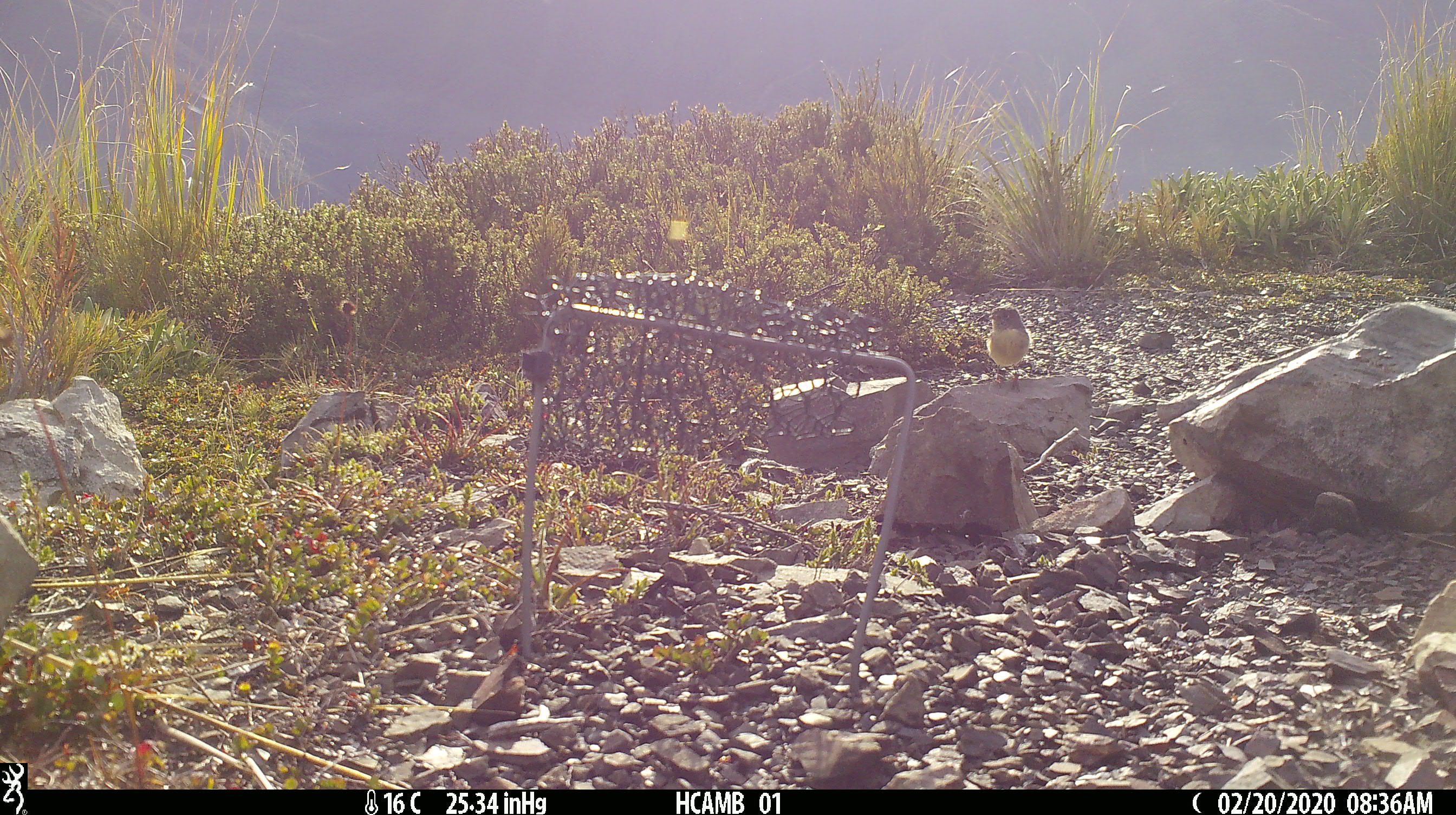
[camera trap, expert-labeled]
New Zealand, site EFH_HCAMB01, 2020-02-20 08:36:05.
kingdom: Animalia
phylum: Chordata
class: Aves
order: Passeriformes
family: Petroicidae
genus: Petroica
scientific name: Petroica macrocephala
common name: tomtit